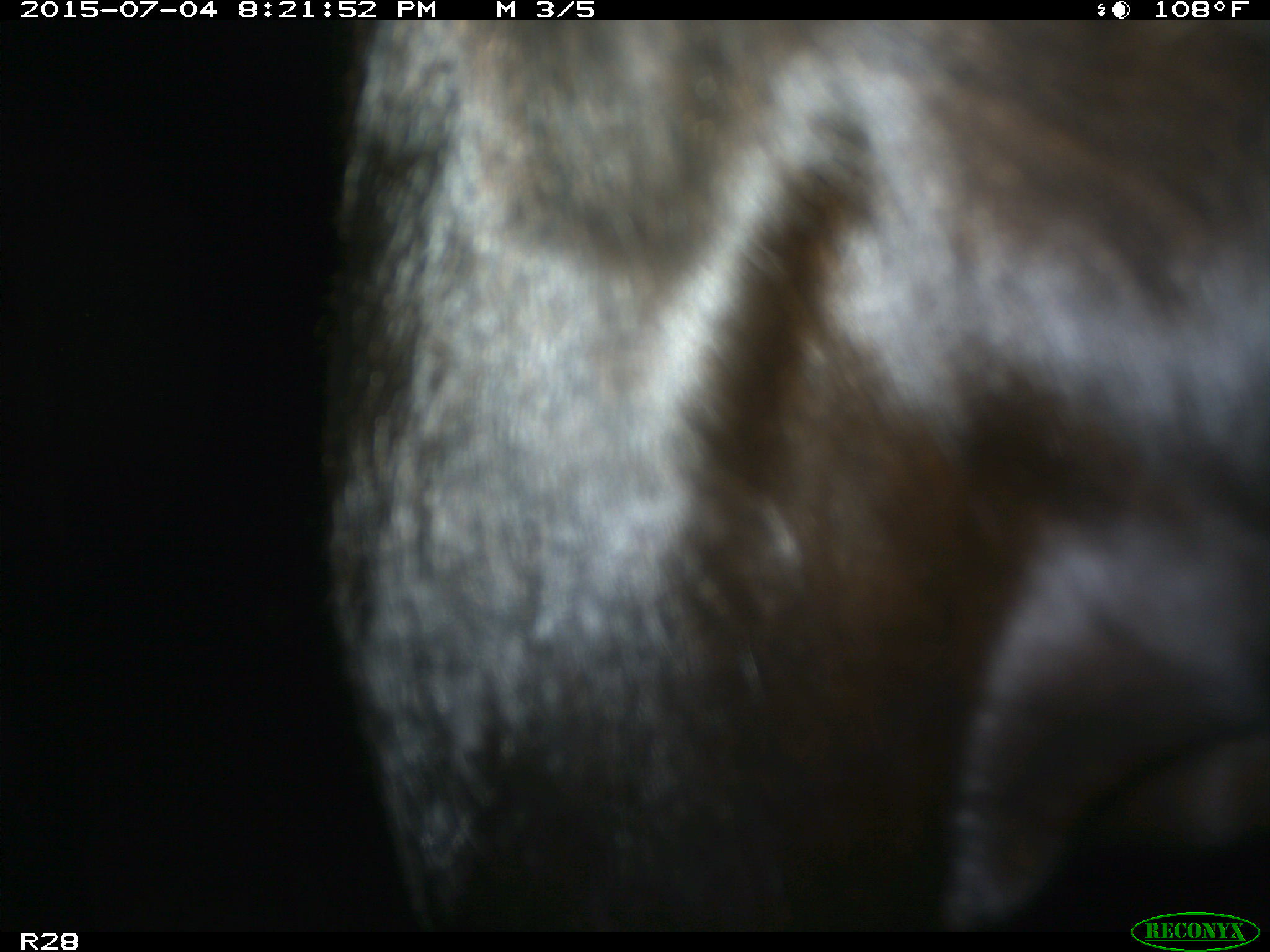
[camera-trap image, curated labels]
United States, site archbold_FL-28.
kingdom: Animalia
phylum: Chordata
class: Mammalia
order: Artiodactyla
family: Bovidae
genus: Bos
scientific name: Bos taurus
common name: domestic cow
Bos taurus (domestic cow).